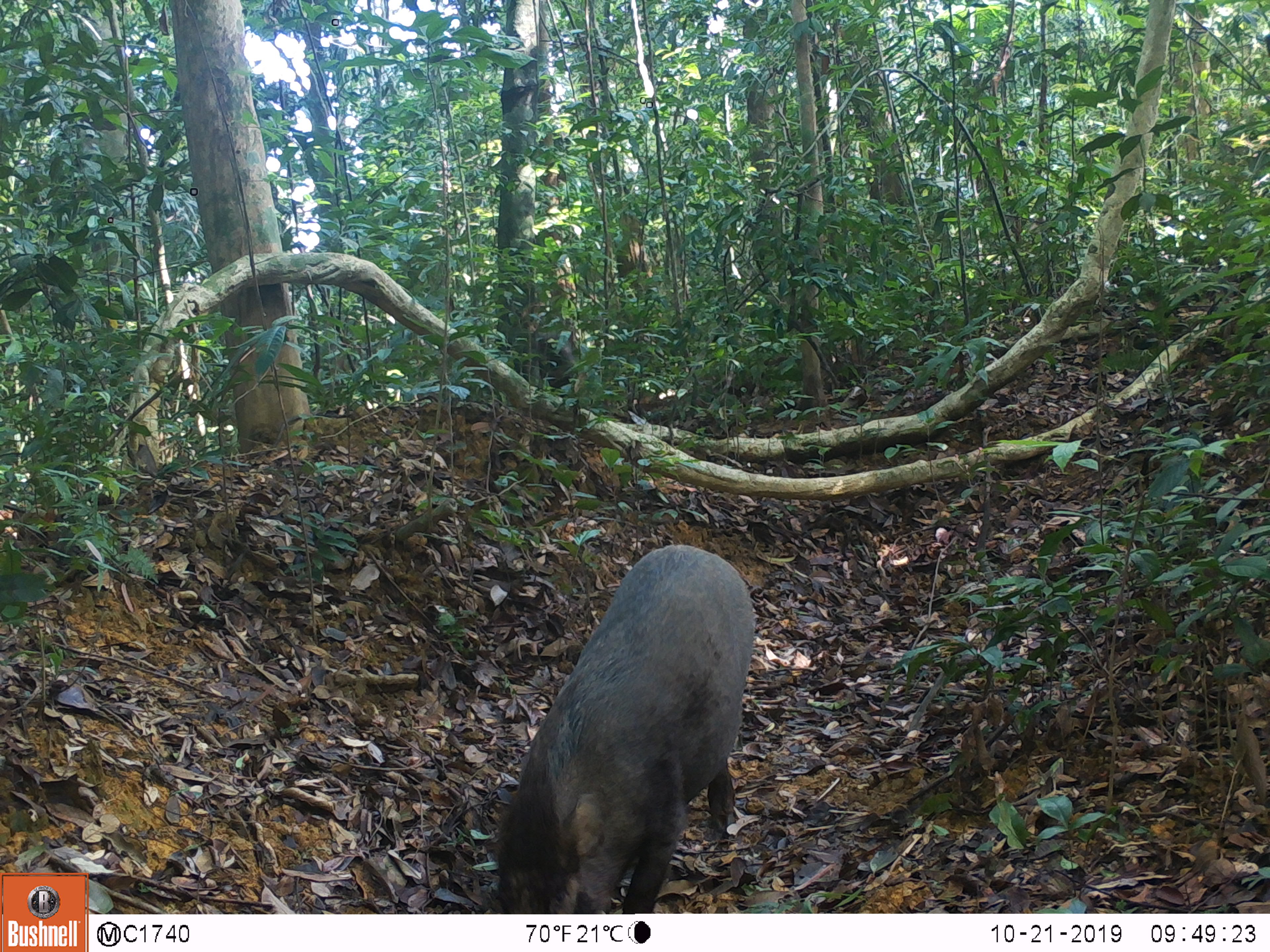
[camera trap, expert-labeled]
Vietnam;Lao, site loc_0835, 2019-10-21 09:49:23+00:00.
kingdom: Animalia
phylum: Chordata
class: Mammalia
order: Artiodactyla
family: Suidae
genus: Sus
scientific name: Sus scrofa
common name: eurasian wild pig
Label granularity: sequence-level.